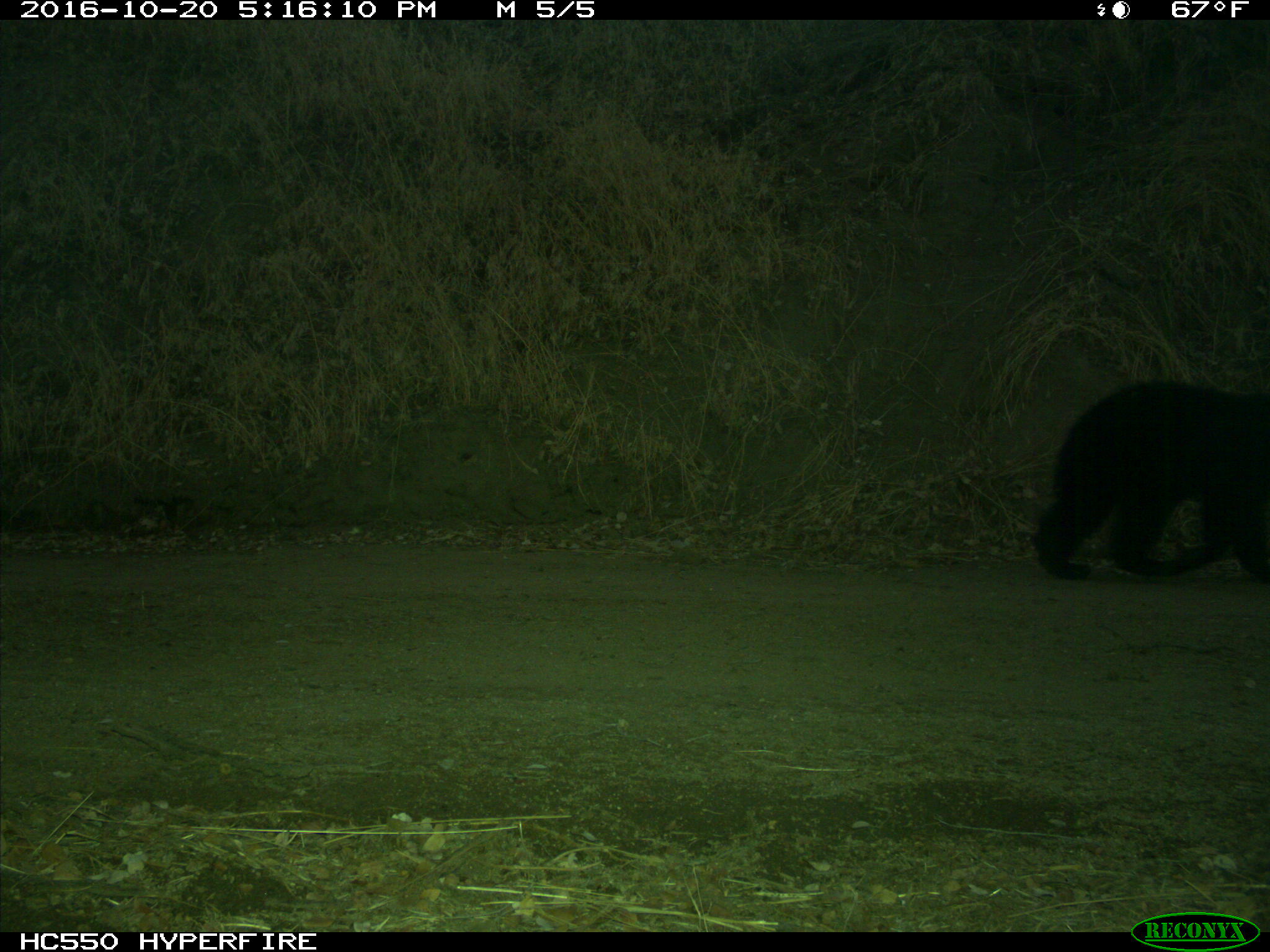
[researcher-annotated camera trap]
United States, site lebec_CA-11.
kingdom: Animalia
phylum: Chordata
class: Mammalia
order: Carnivora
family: Ursidae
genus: Ursus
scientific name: Ursus americanus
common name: american black bear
Ursus americanus (american black bear).